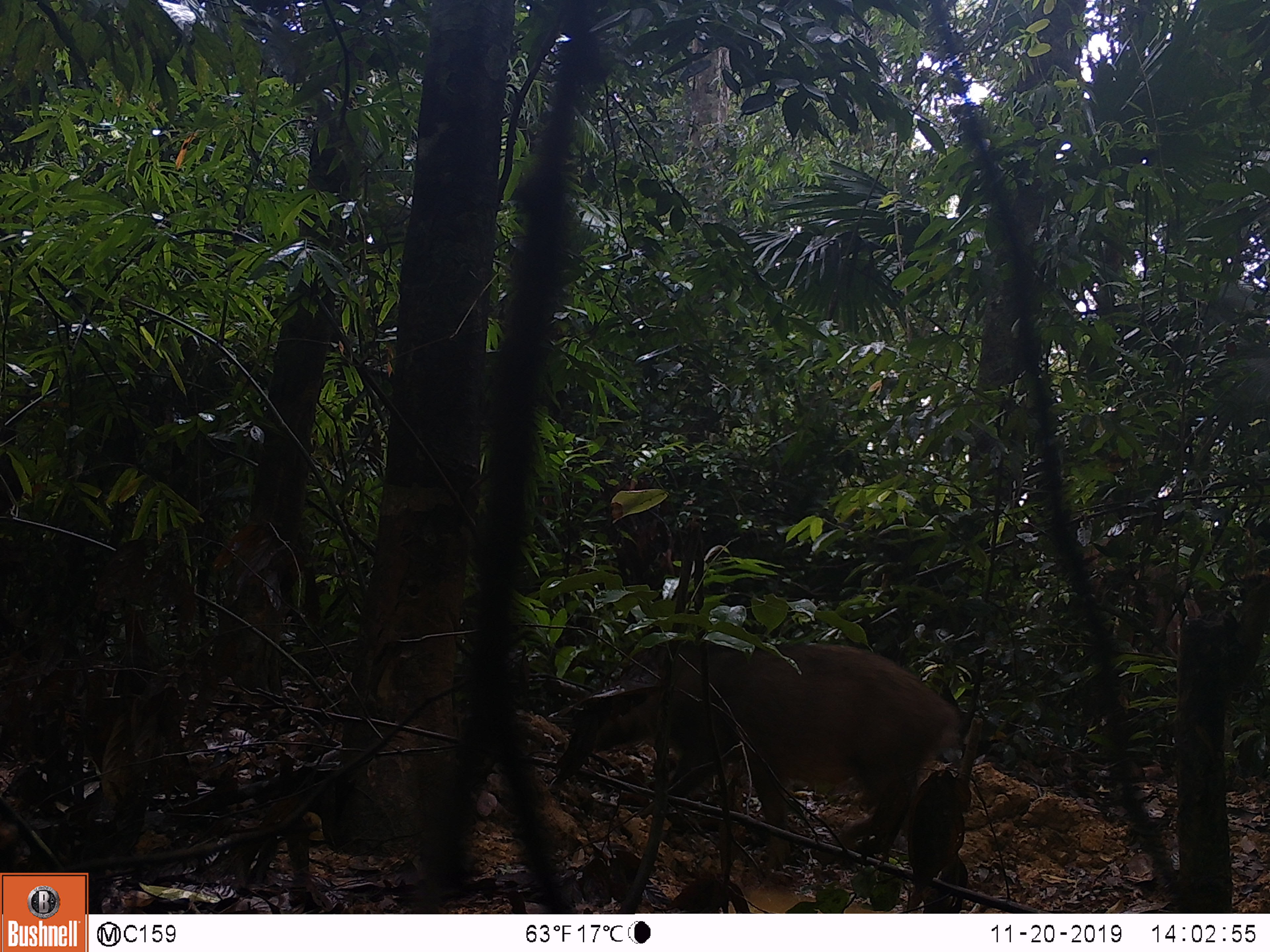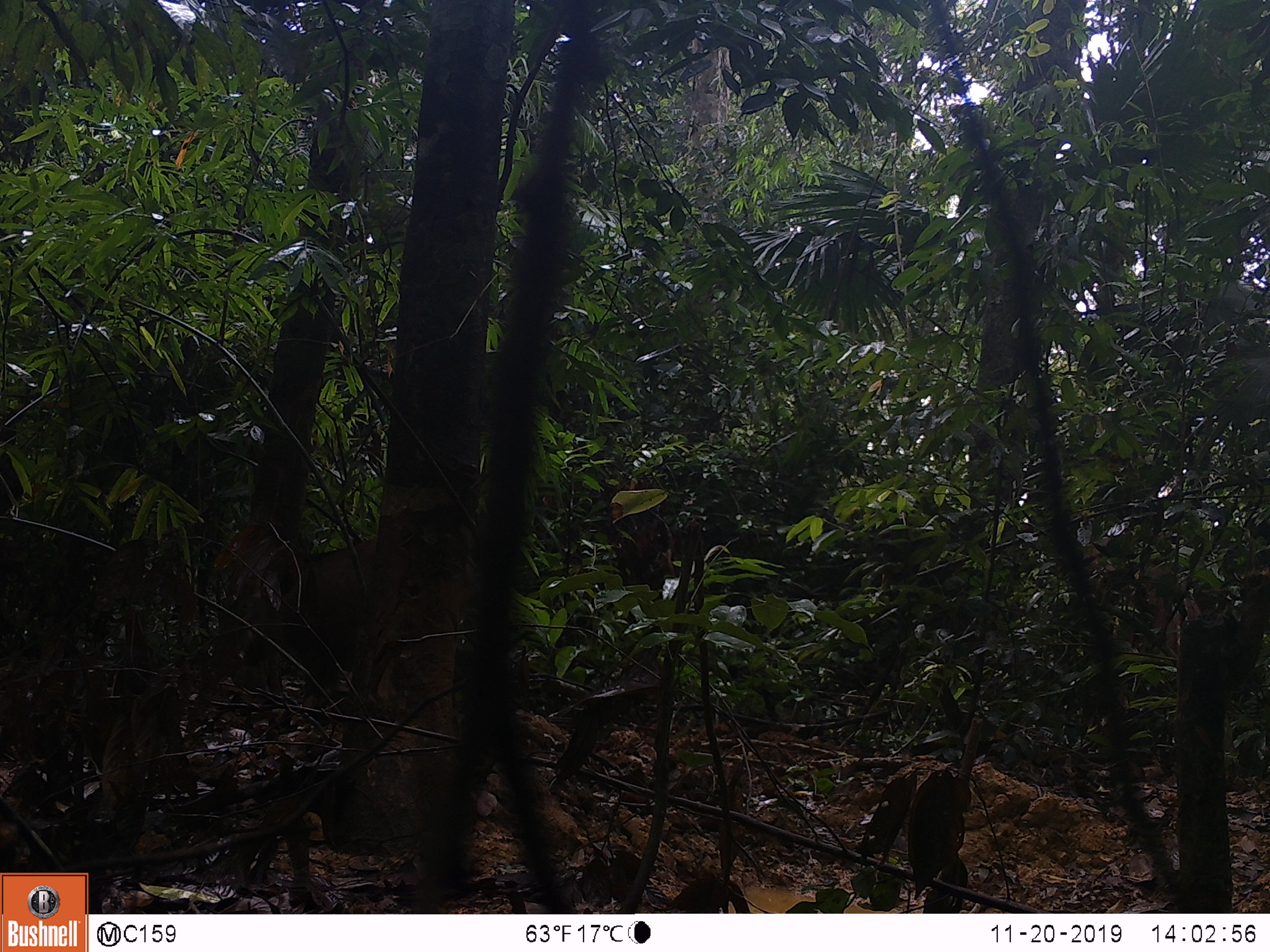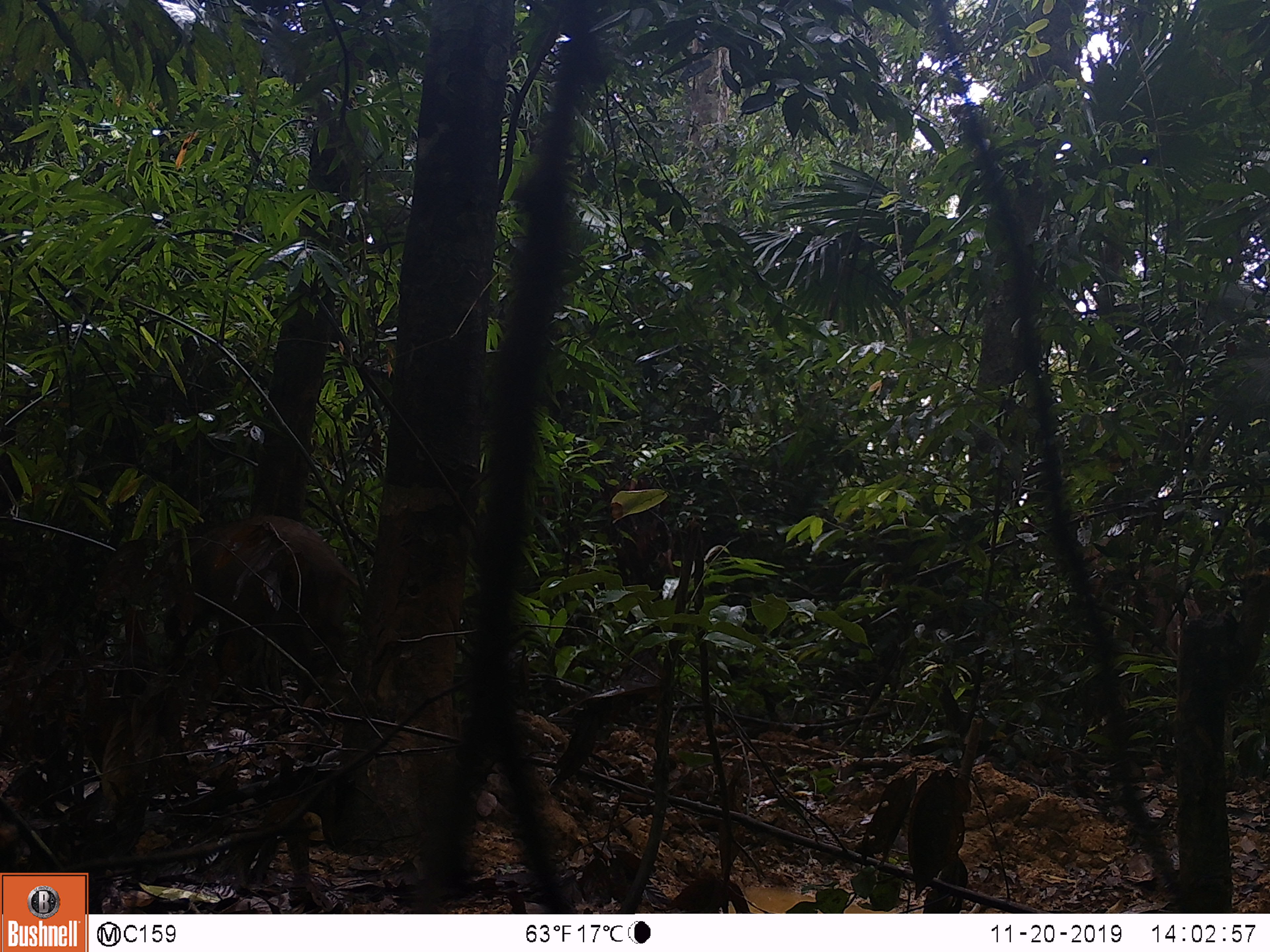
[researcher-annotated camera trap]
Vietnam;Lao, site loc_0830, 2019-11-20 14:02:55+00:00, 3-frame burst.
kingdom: Animalia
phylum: Chordata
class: Mammalia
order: Artiodactyla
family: Suidae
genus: Sus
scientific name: Sus scrofa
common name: eurasian wild pig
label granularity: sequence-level